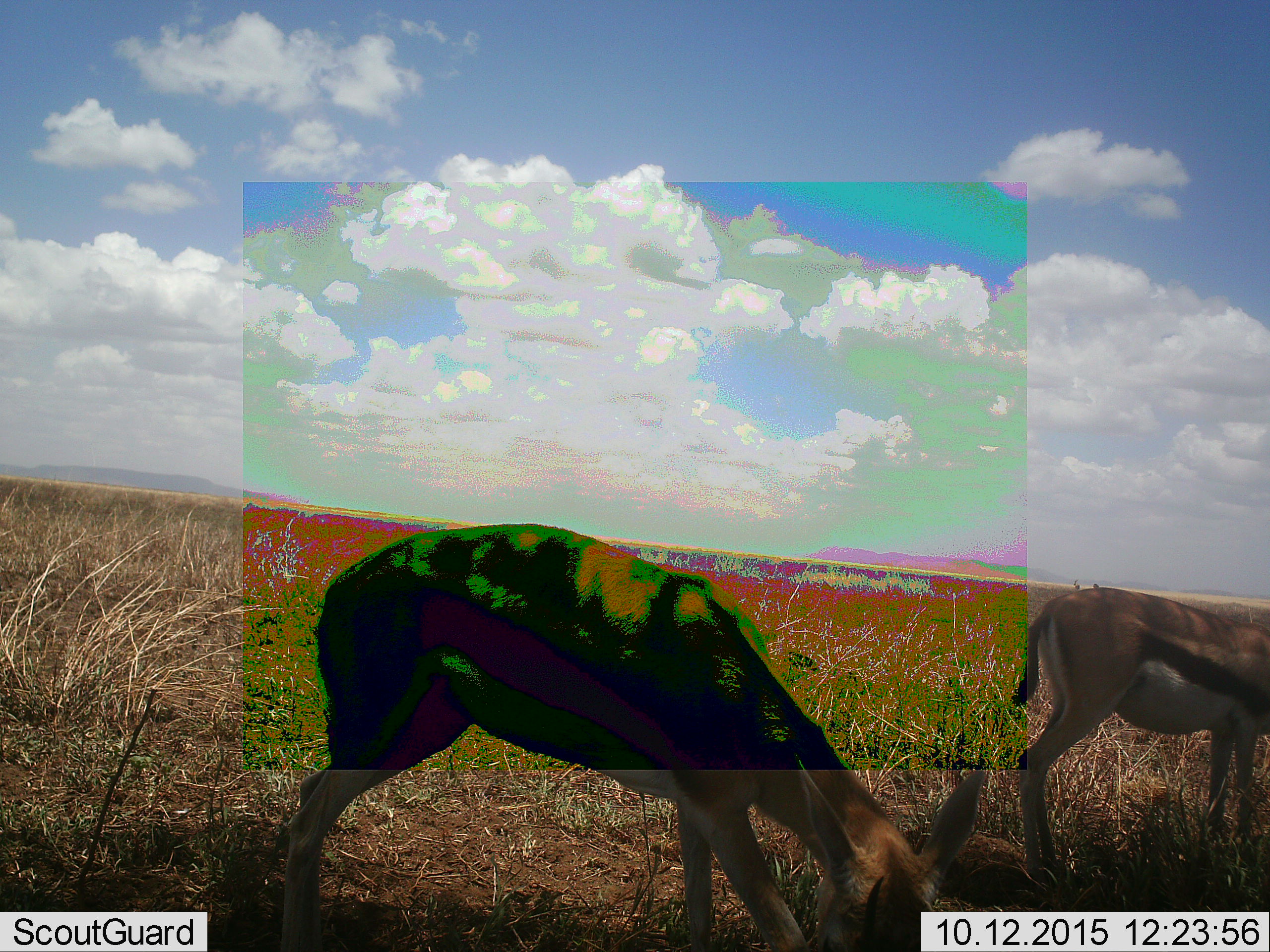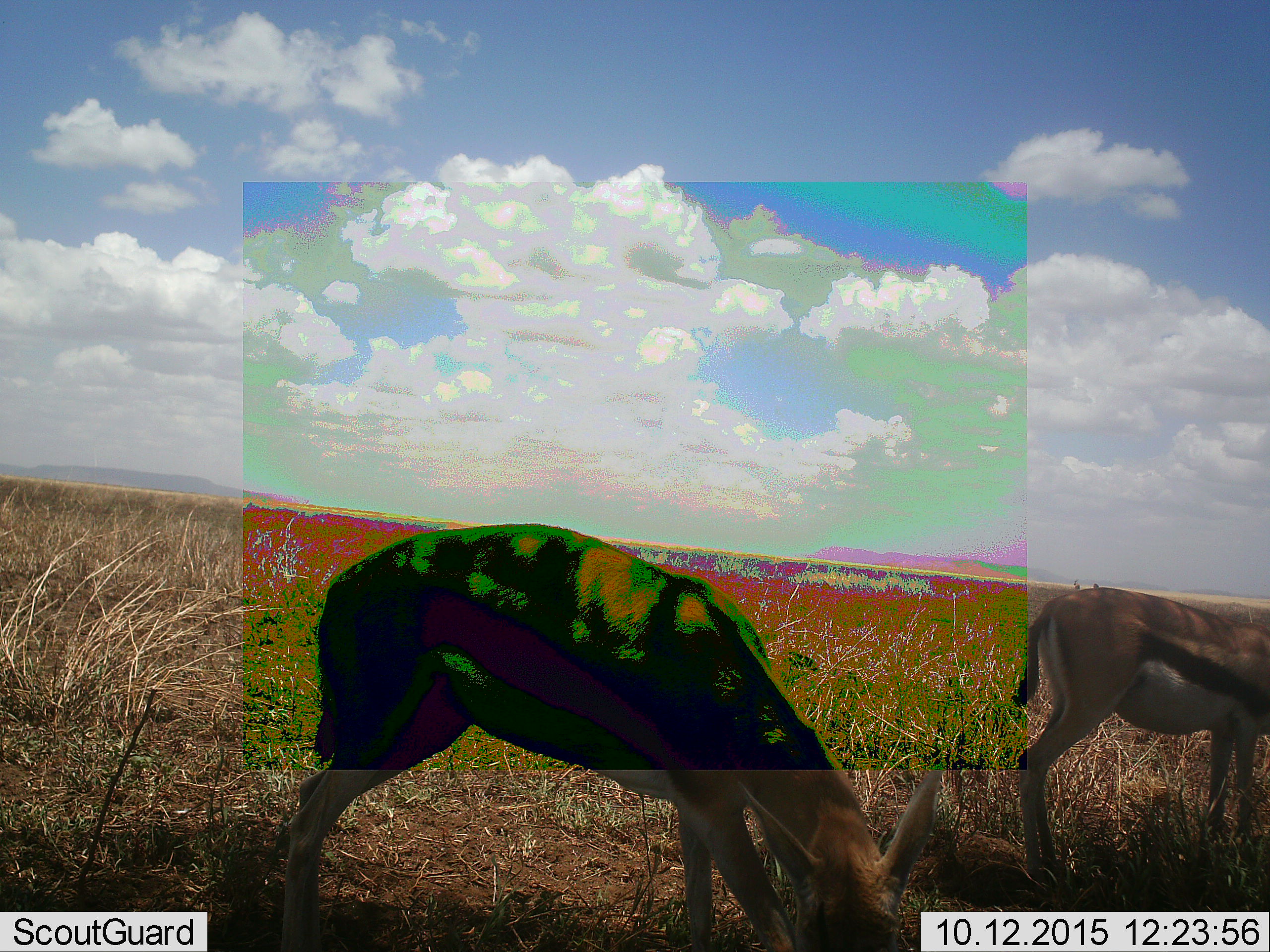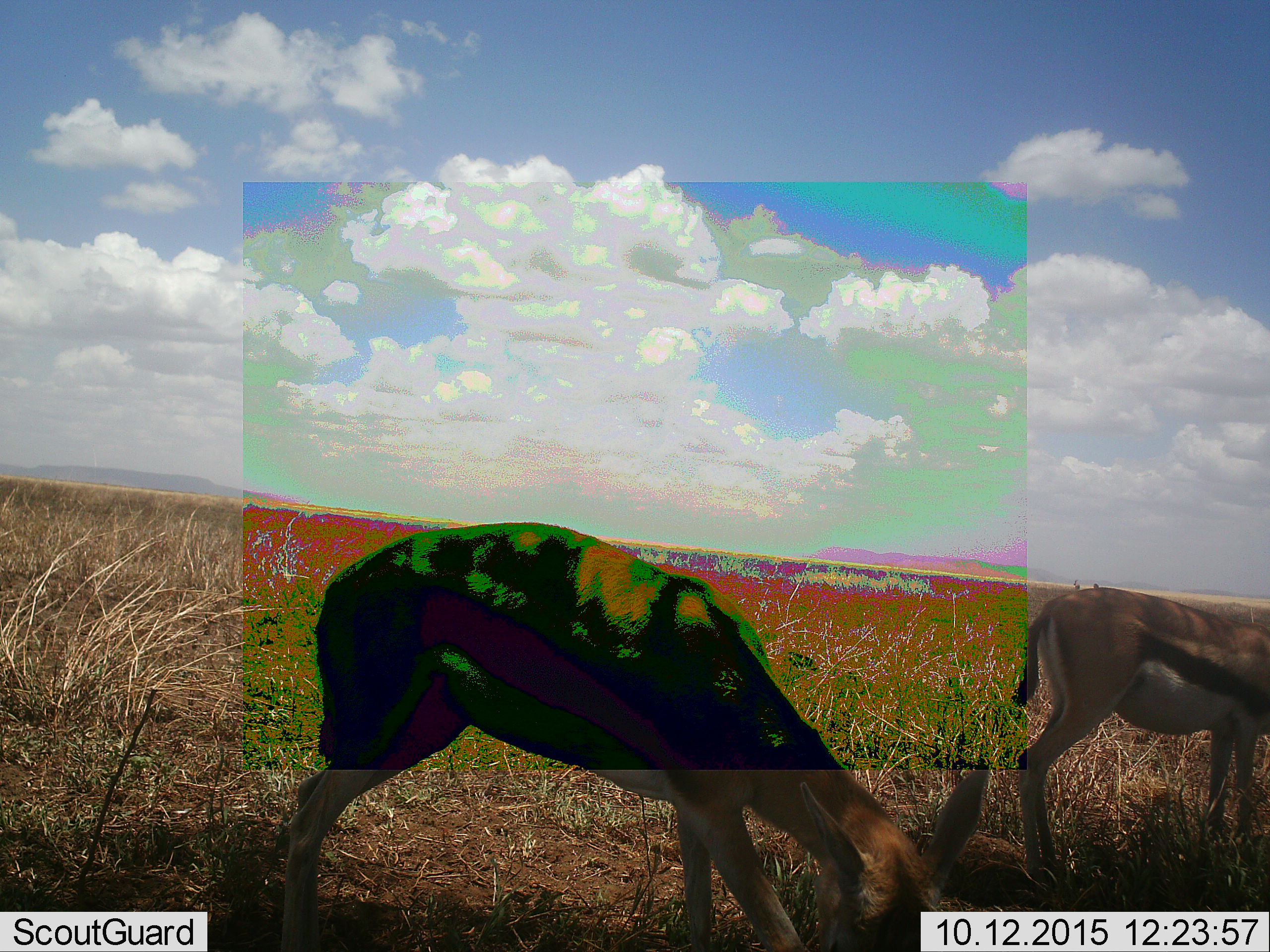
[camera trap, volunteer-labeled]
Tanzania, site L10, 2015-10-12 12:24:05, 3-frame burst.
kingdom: Animalia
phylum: Chordata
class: Mammalia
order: Artiodactyla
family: Bovidae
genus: Eudorcas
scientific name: Eudorcas thomsonii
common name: thomson's gazelle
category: gazellethomsons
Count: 2.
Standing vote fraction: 56%.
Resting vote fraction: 0%.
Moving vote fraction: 11%.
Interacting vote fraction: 0%.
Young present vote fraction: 0%.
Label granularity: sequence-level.